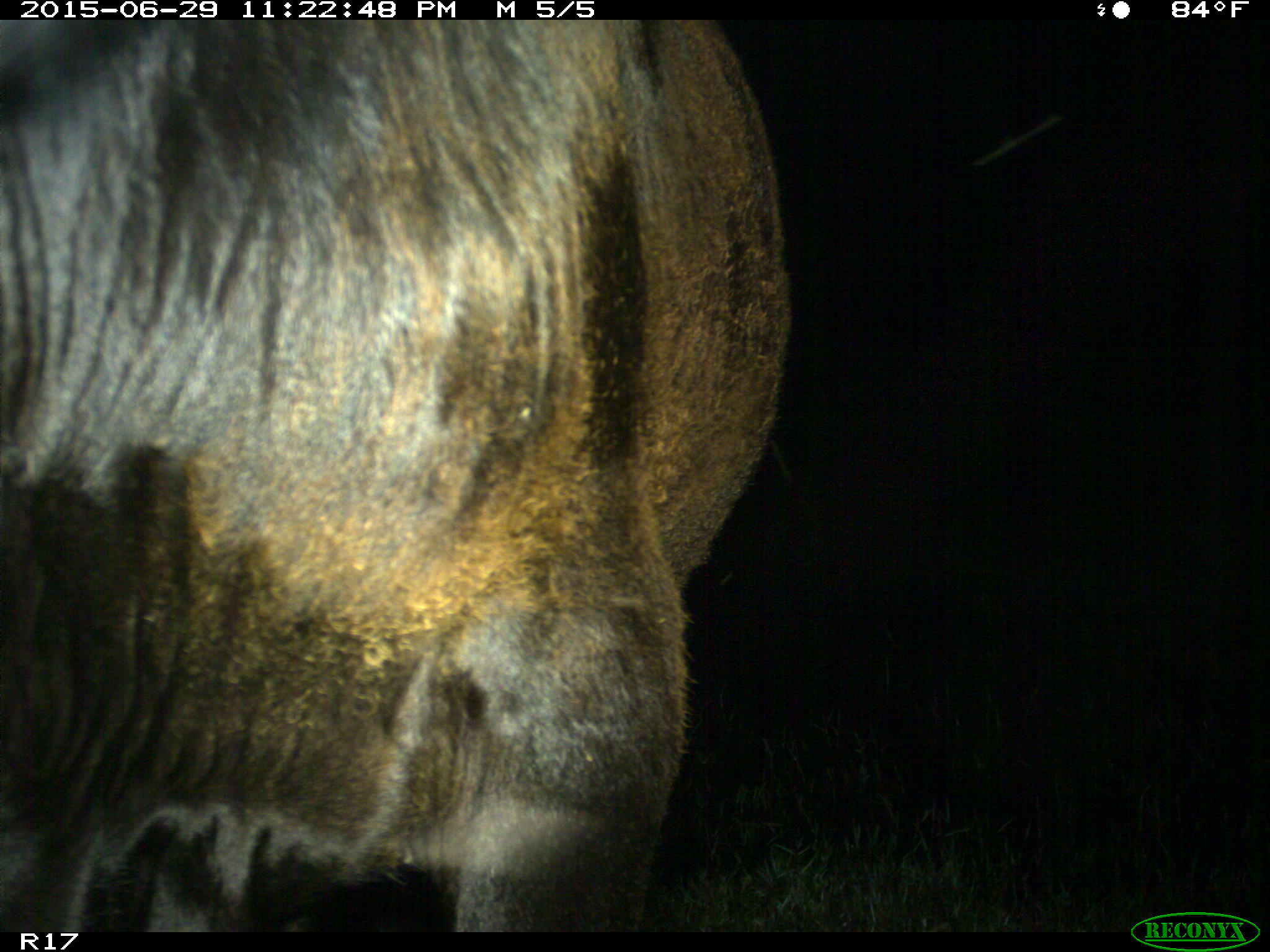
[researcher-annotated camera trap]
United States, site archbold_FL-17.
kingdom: Animalia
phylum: Chordata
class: Mammalia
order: Artiodactyla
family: Bovidae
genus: Bos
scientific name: Bos taurus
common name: domestic cow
Bos taurus (domestic cow).